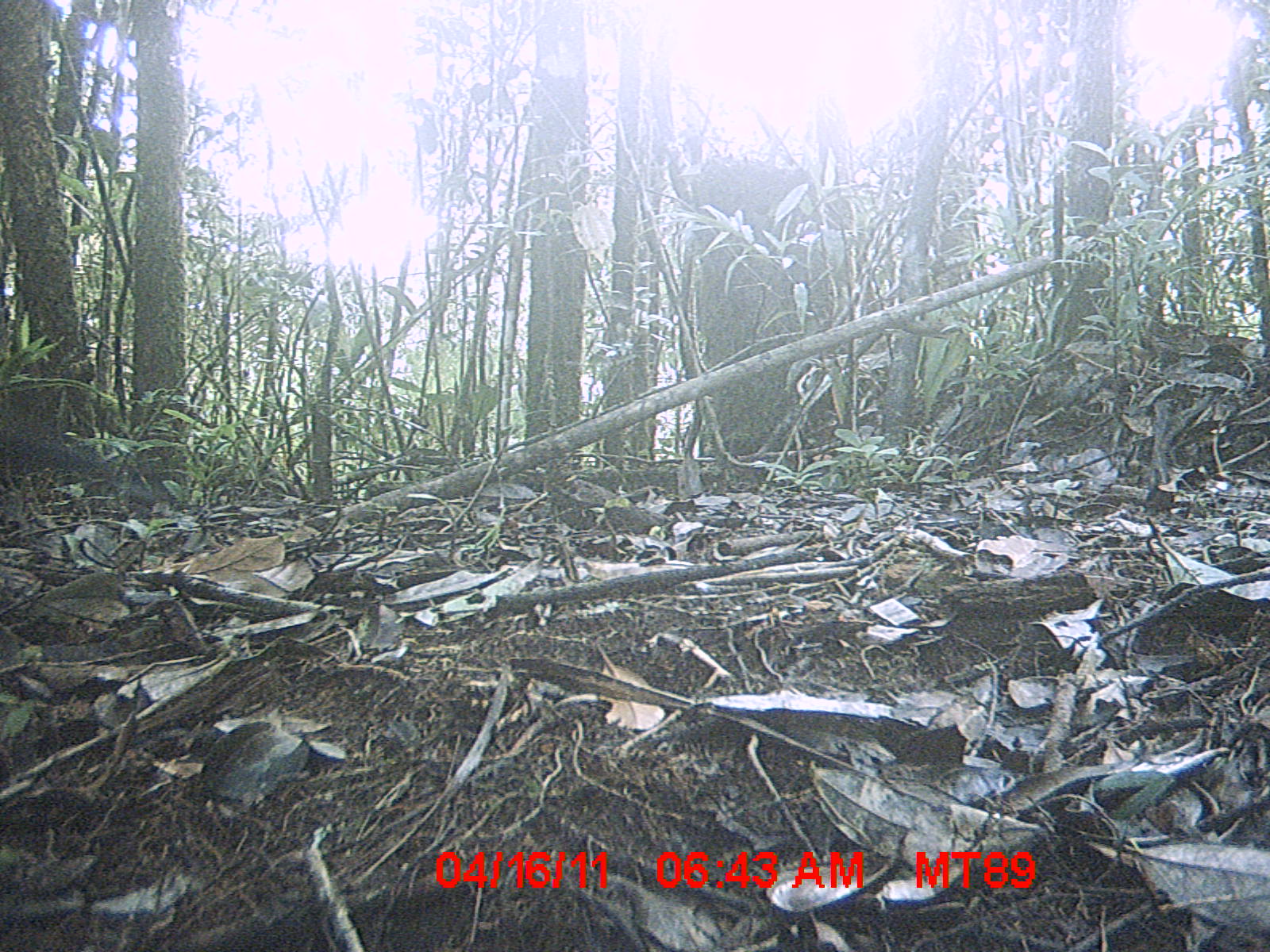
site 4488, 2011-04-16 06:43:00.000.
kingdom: Animalia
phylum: Chordata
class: Aves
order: Cuculiformes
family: Cuculidae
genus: Coua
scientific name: Coua serriana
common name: red-breasted coua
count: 1